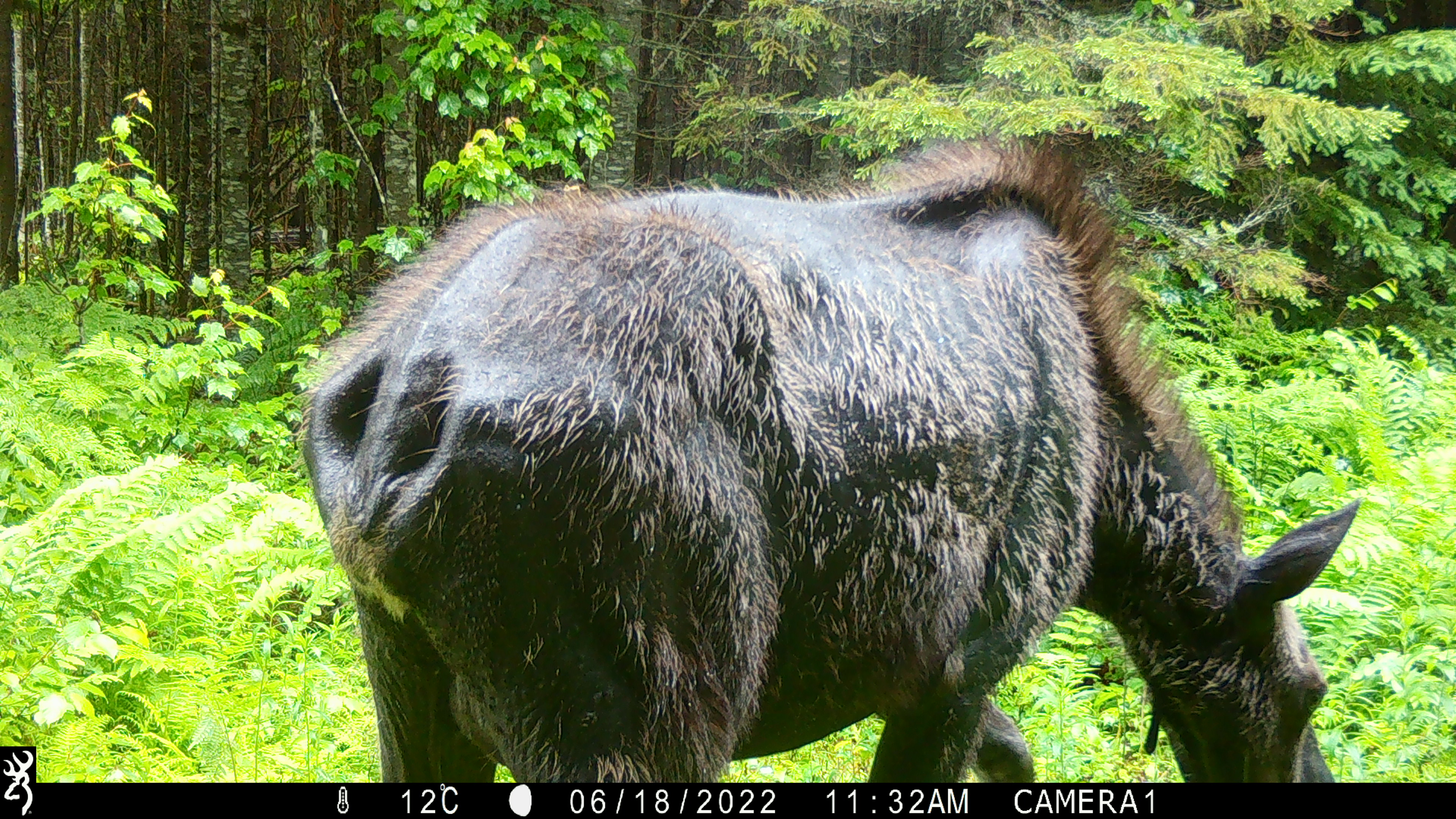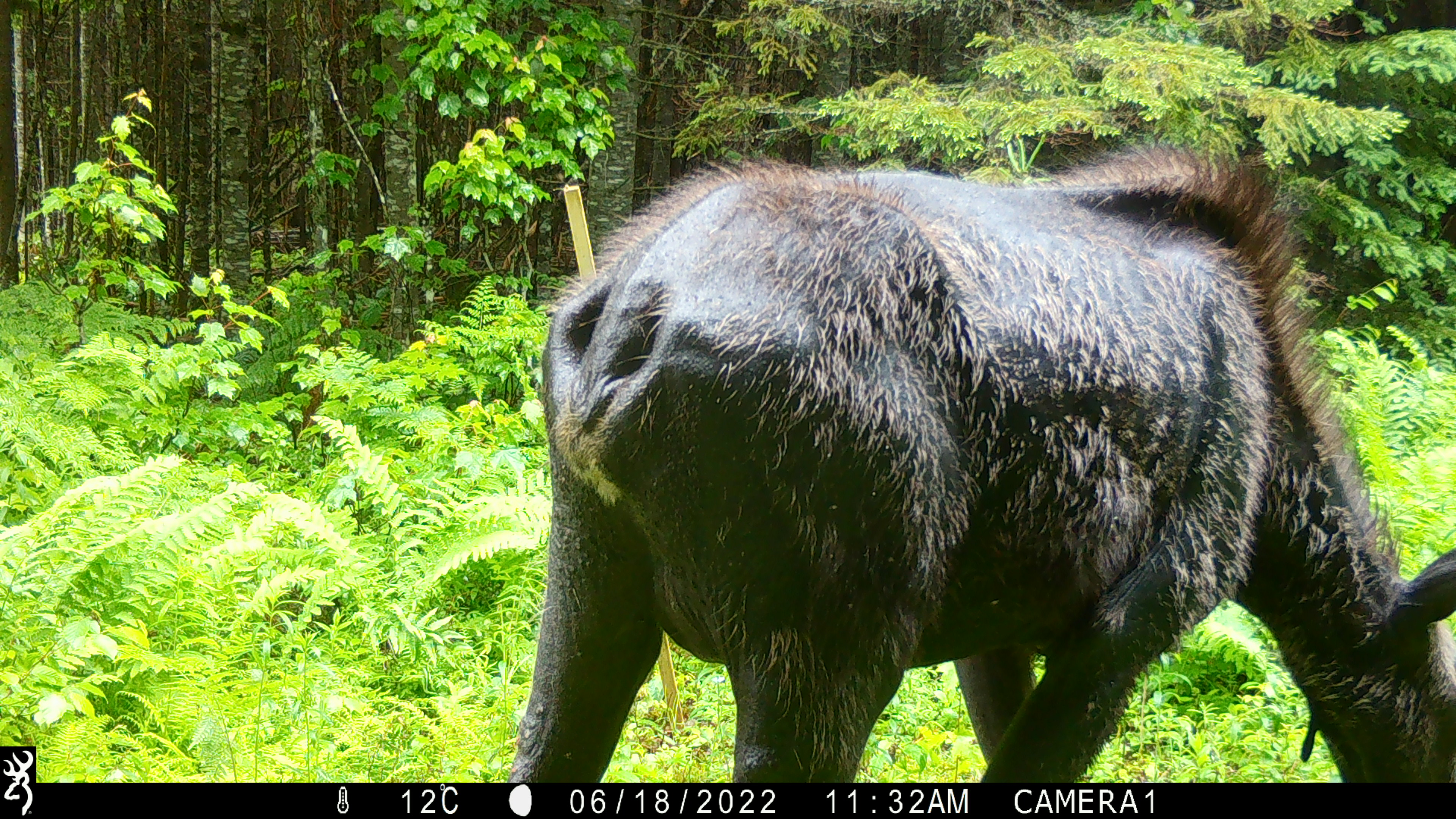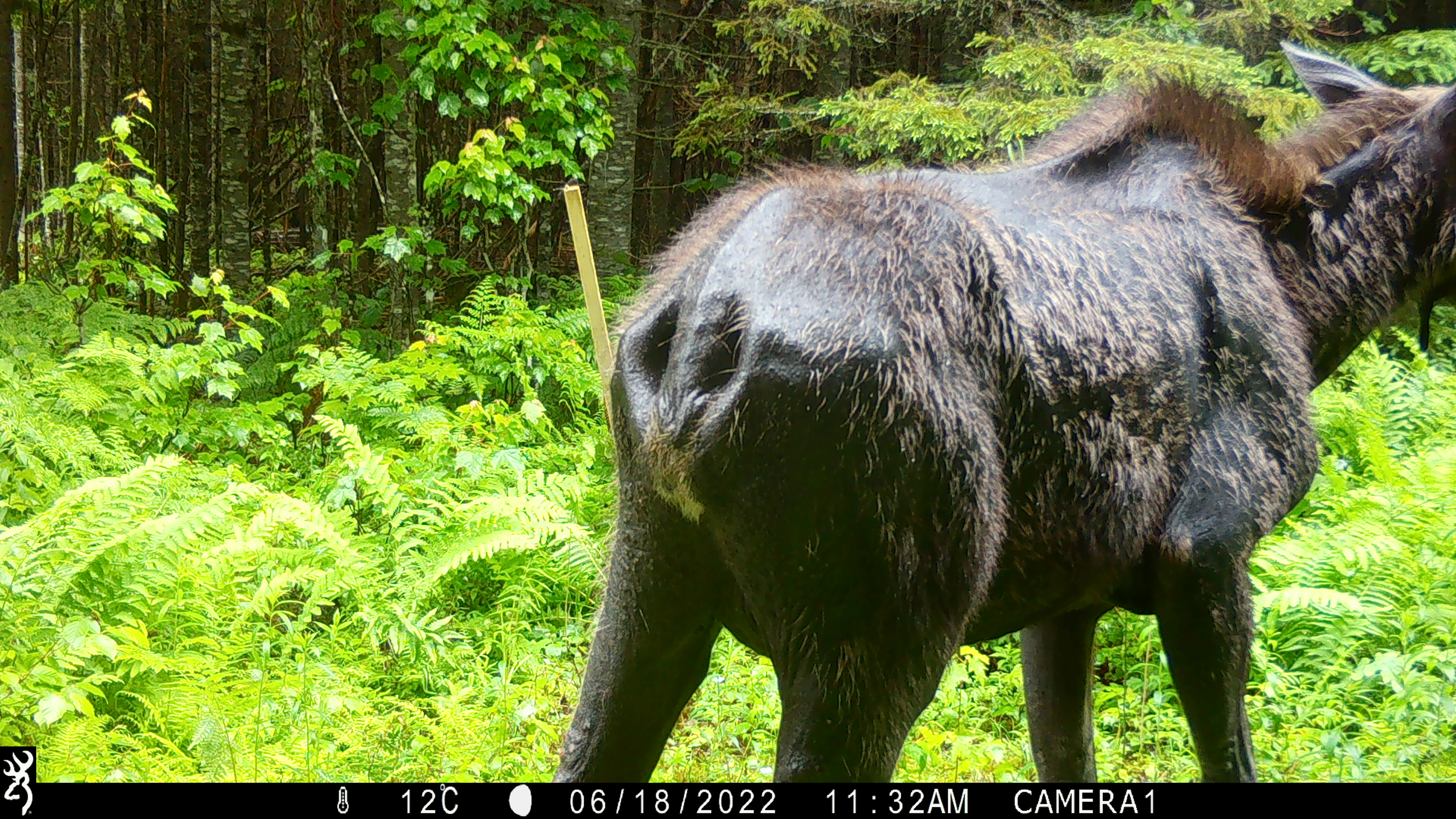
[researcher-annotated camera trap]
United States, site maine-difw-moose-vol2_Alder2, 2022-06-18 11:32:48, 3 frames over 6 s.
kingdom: Animalia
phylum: Chordata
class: Mammalia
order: Artiodactyla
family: Cervidae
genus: Alces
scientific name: Alces alces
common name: moose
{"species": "moose (Alces alces)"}